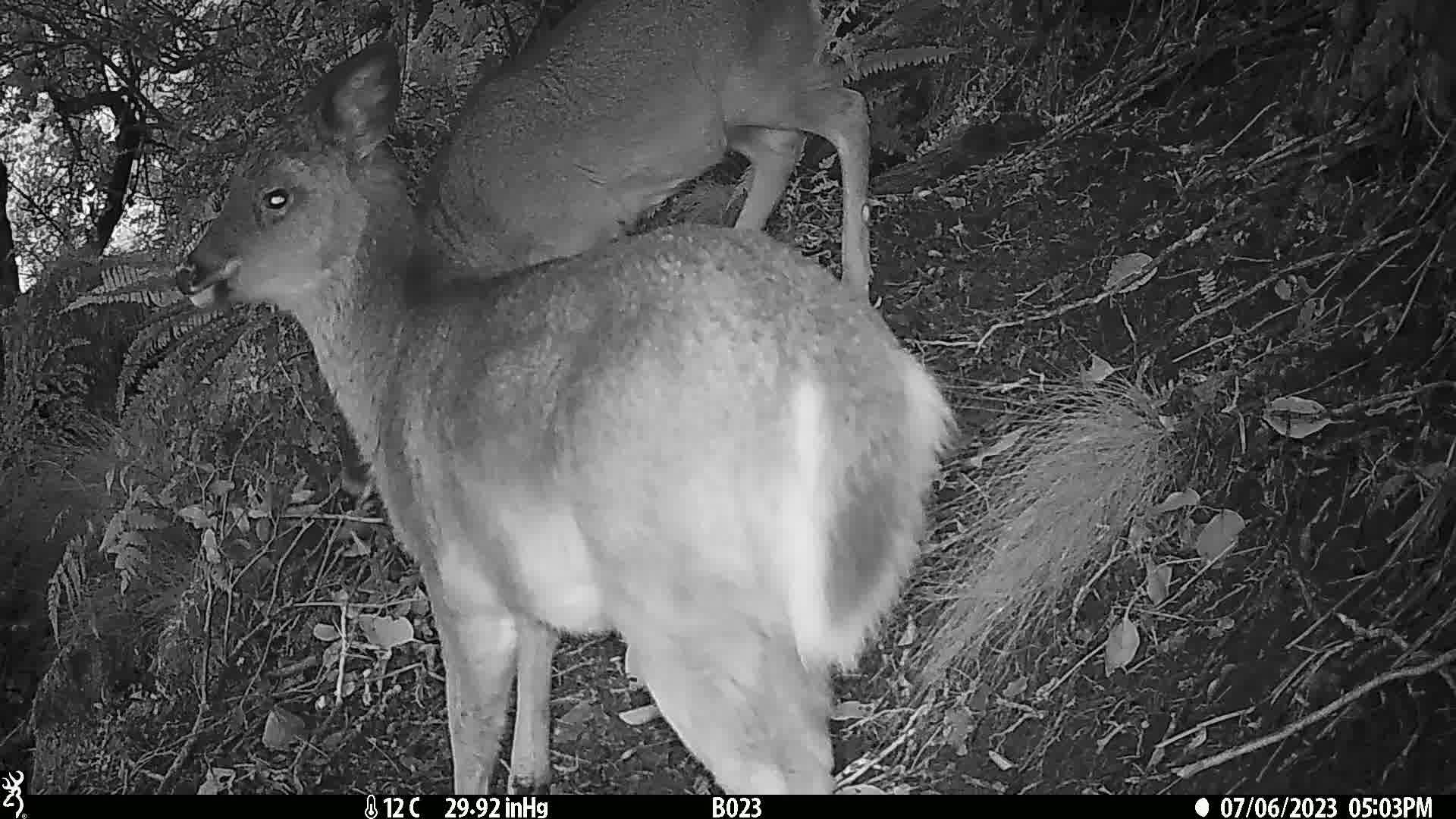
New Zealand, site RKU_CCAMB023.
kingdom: Animalia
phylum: Chordata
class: Mammalia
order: Artiodactyla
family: Cervidae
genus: Odocoileus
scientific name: Odocoileus virginianus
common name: white-tailed deer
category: white tailed deer